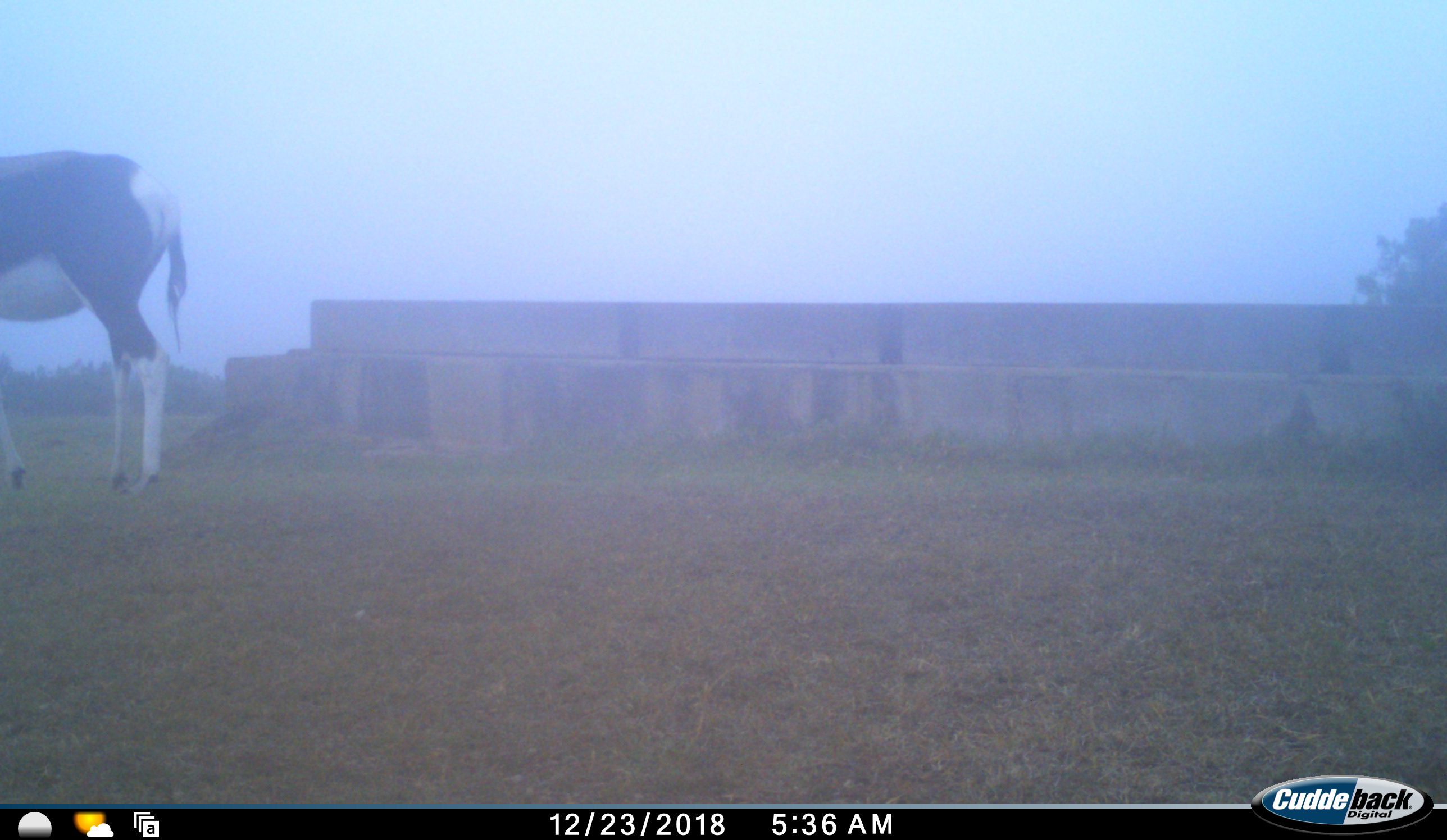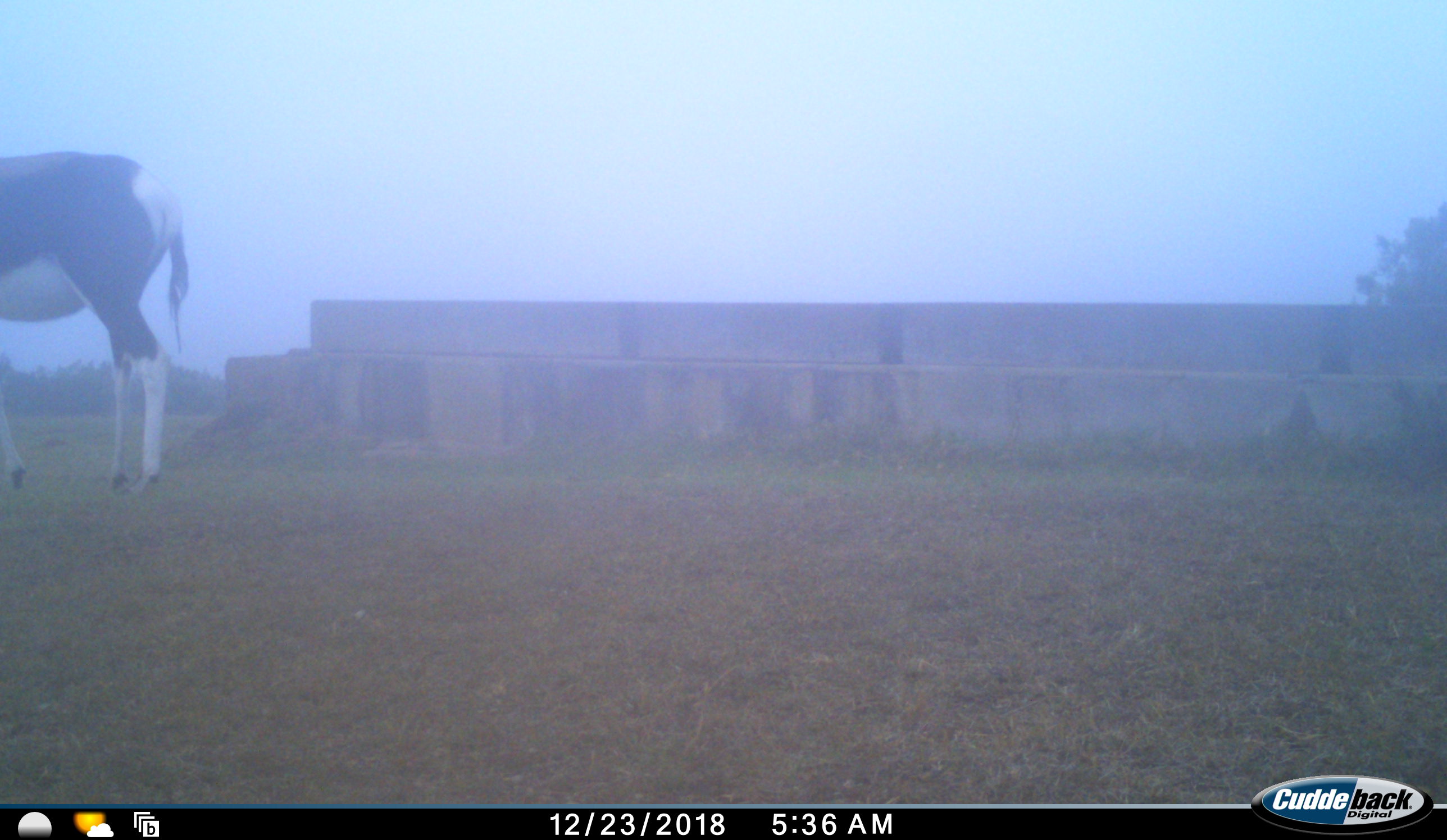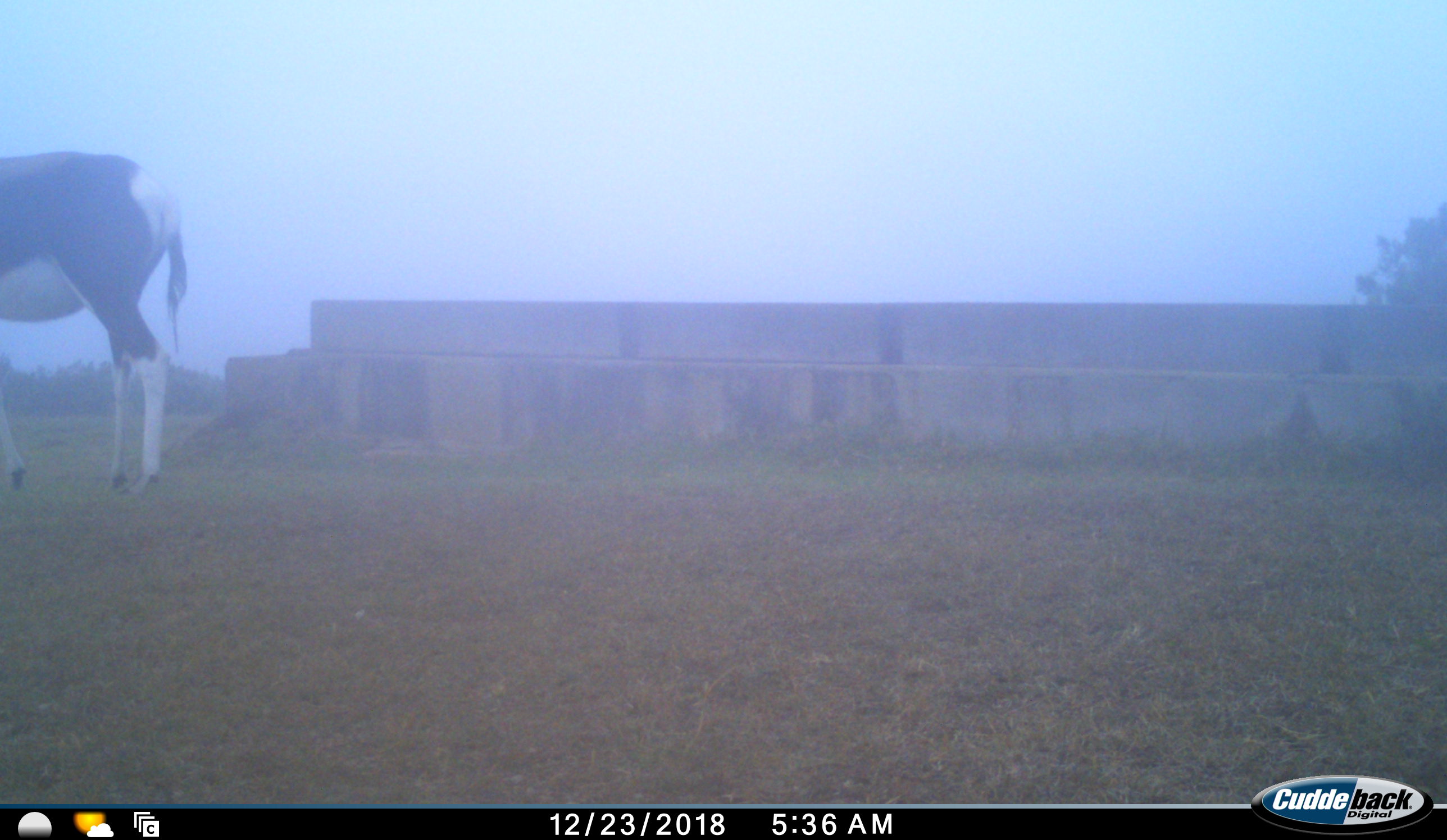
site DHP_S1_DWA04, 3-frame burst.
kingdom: Animalia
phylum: Chordata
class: Mammalia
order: Artiodactyla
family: Bovidae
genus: Damaliscus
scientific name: Damaliscus pygargus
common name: bontebok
Bontebok (Damaliscus pygargus), count 1. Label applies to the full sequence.